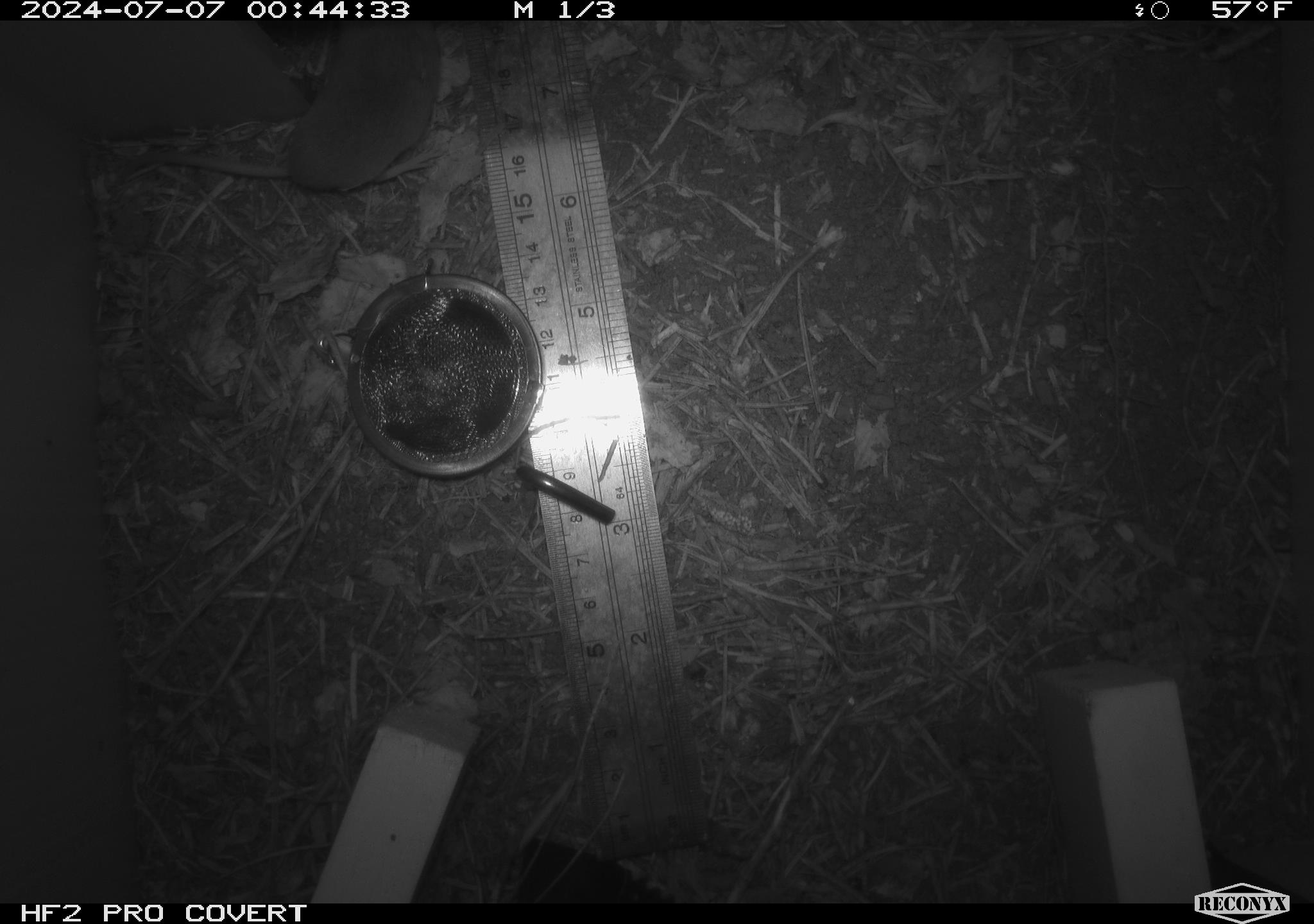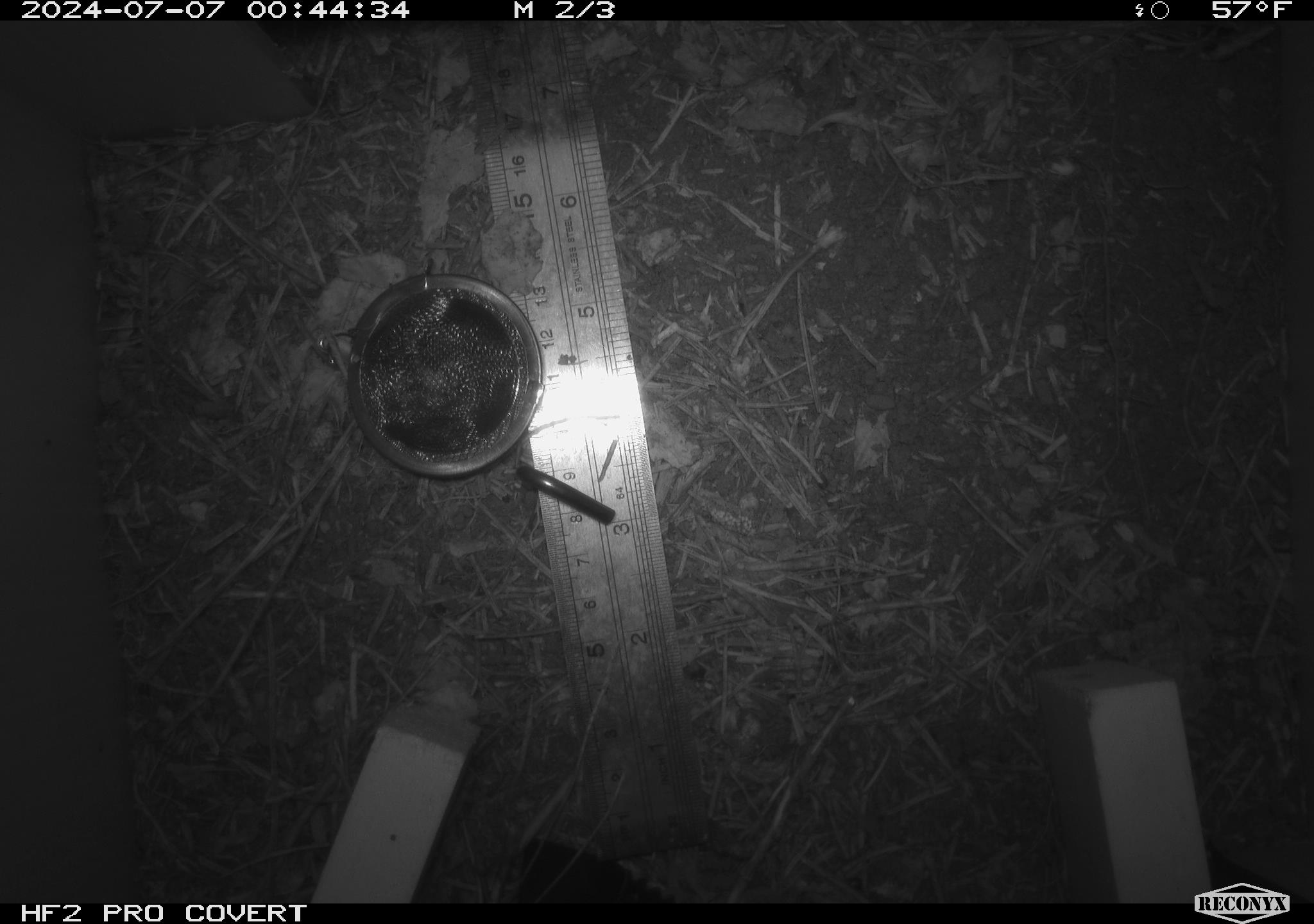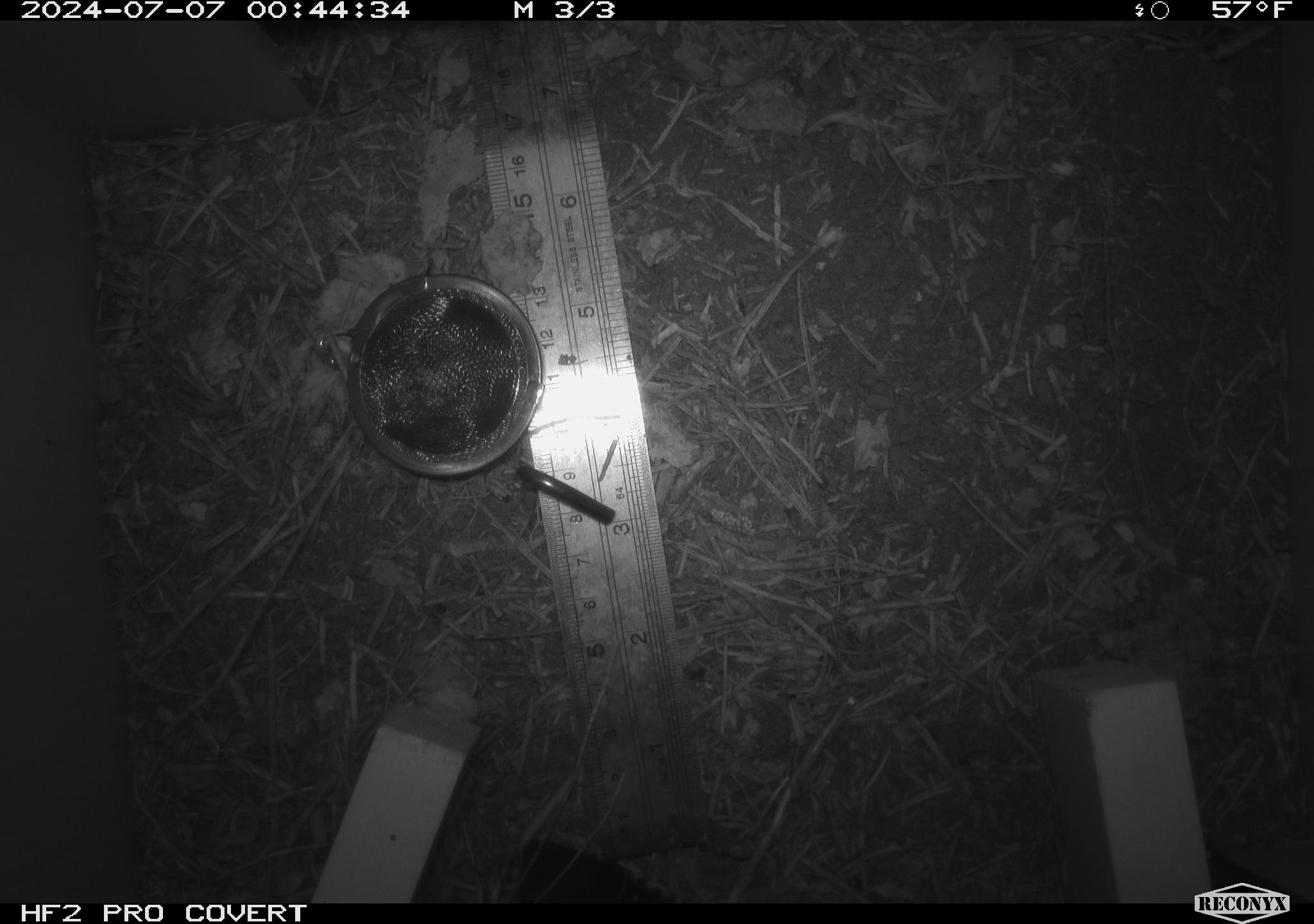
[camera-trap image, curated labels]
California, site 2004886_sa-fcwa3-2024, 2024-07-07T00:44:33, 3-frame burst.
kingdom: Animalia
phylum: Chordata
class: Mammalia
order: Eulipotyphla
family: Soricidae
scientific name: Soricidae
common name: shrews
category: soricidae family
Soricidae family (shrews) (Soricidae).